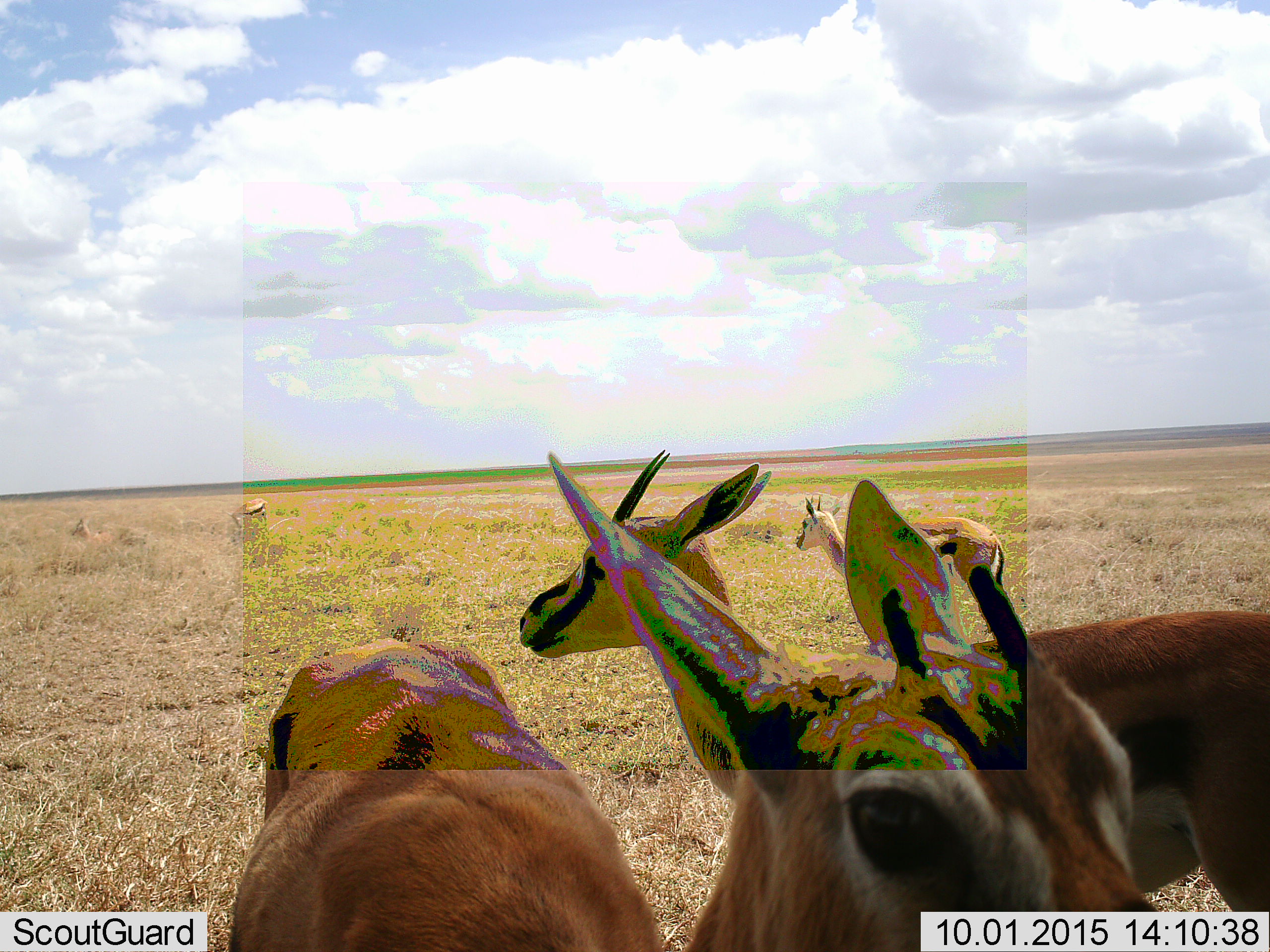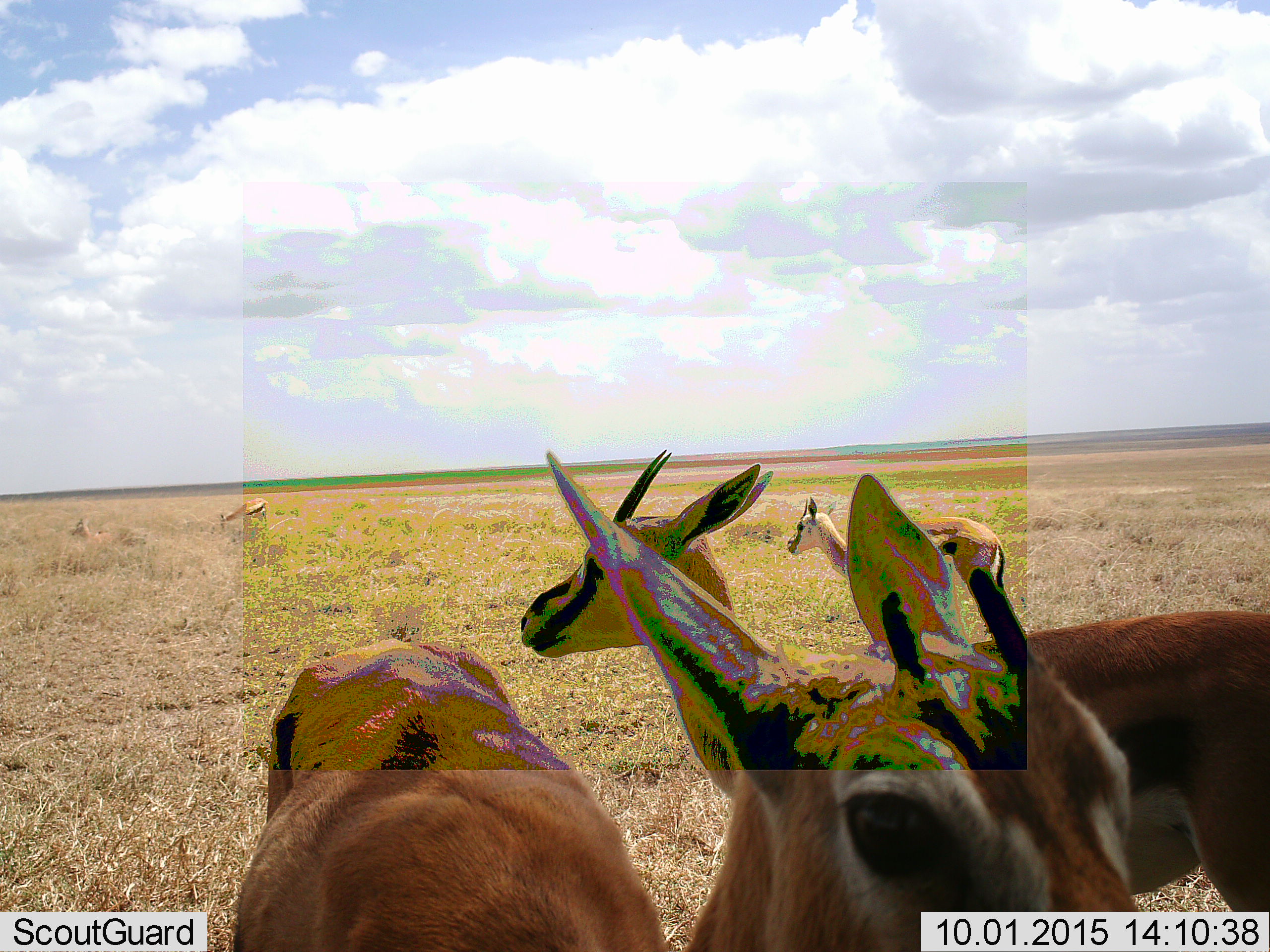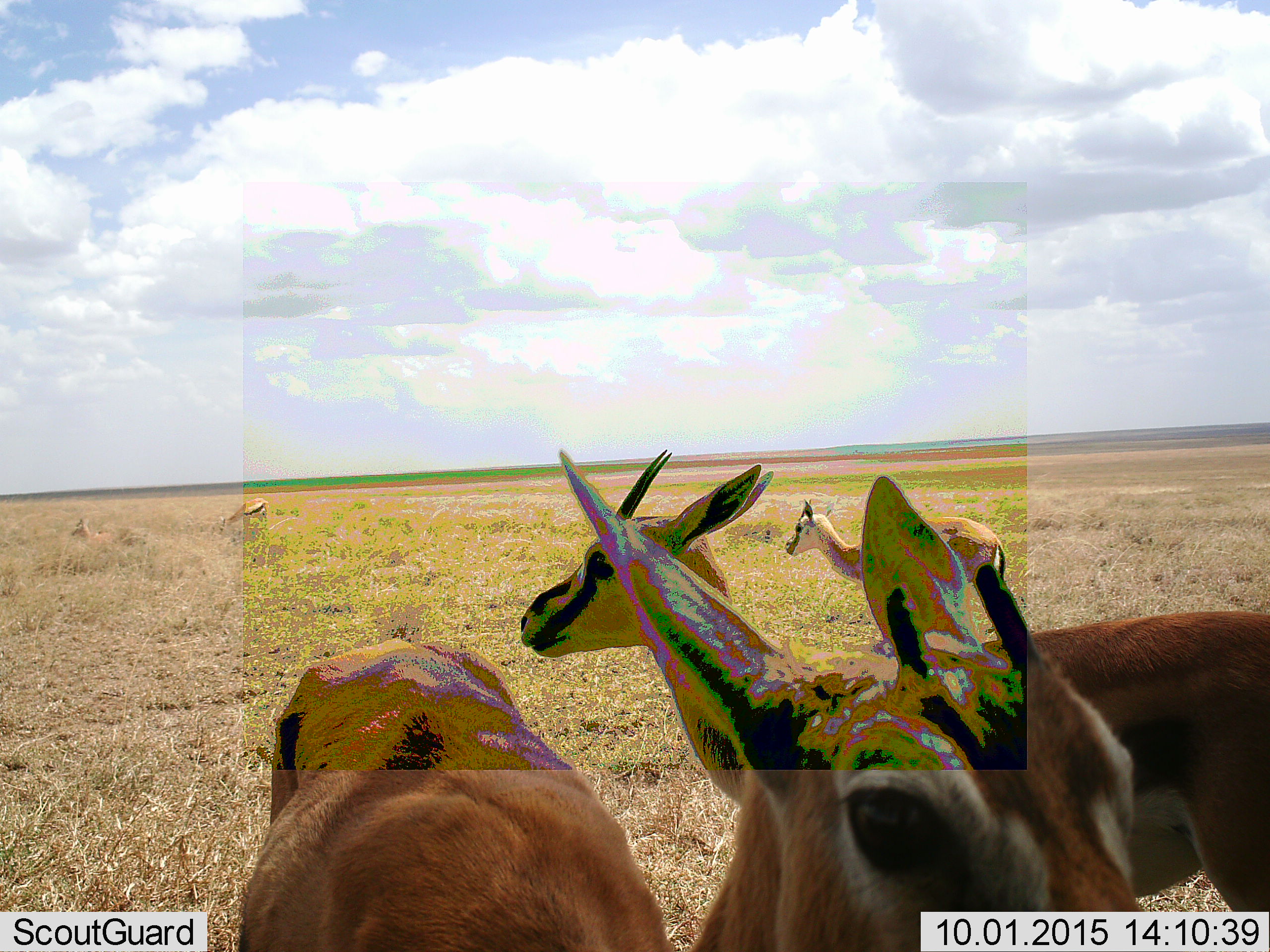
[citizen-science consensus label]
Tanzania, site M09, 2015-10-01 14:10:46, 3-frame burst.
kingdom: Animalia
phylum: Chordata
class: Mammalia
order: Artiodactyla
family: Bovidae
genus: Eudorcas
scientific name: Eudorcas thomsonii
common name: thomson's gazelle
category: gazellethomsons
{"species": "gazellethomsons (thomson's gazelle) (Eudorcas thomsonii)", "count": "5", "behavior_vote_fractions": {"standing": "86%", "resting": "29%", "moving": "14%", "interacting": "14%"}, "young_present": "0%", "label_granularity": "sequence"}